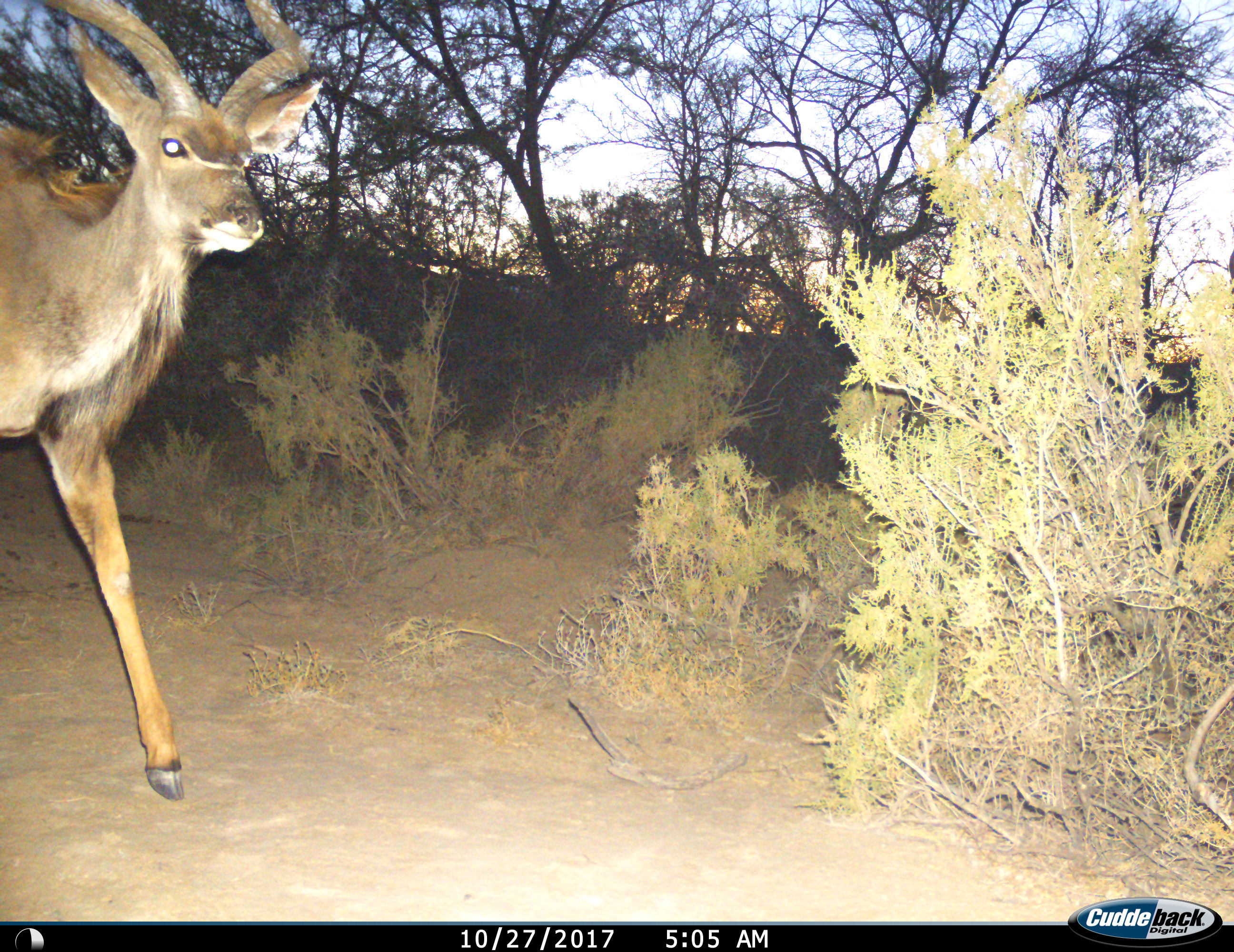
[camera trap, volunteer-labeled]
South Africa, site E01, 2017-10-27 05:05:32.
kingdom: Animalia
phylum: Chordata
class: Mammalia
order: Artiodactyla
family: Bovidae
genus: Tragelaphus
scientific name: Tragelaphus strepsiceros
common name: greater kudu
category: kudu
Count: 1.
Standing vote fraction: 20%.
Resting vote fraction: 0%.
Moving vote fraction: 90%.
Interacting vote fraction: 0%.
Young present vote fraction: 0%.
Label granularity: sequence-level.